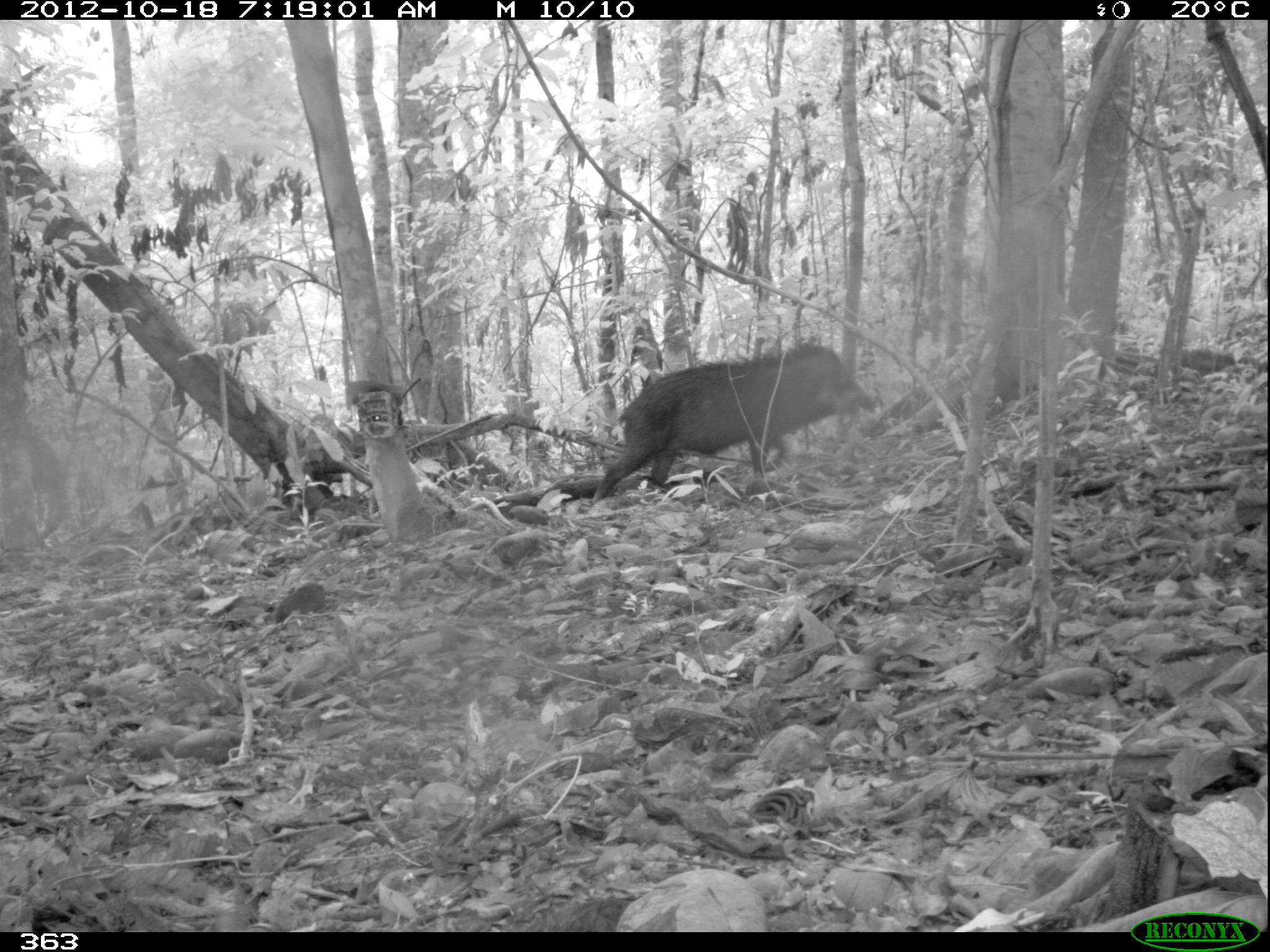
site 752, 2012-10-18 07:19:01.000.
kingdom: Animalia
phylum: Chordata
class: Mammalia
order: Artiodactyla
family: Tayassuidae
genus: Tayassu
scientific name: Tayassu pecari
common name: white-lipped peccary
Tayassu pecari (white-lipped peccary).